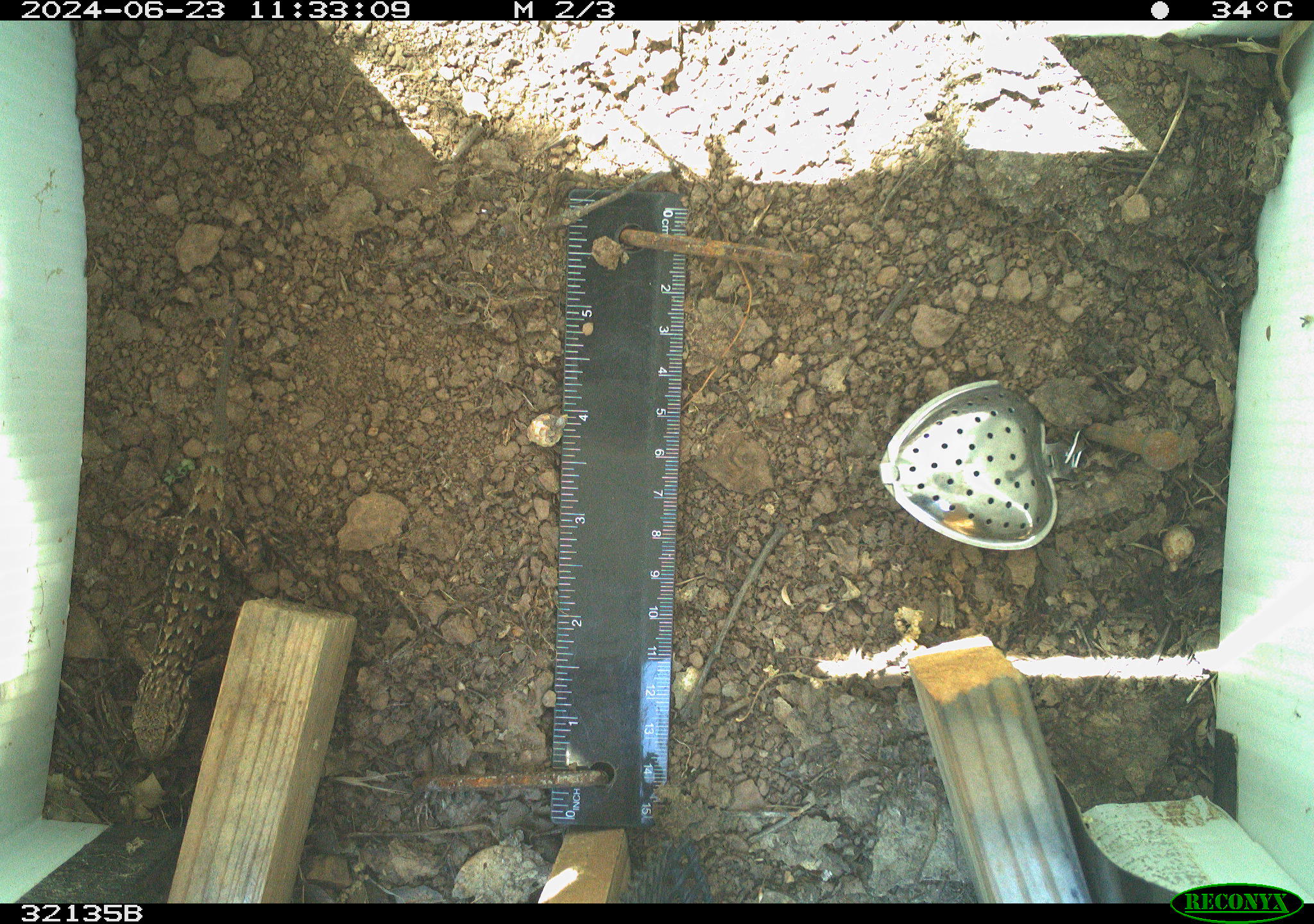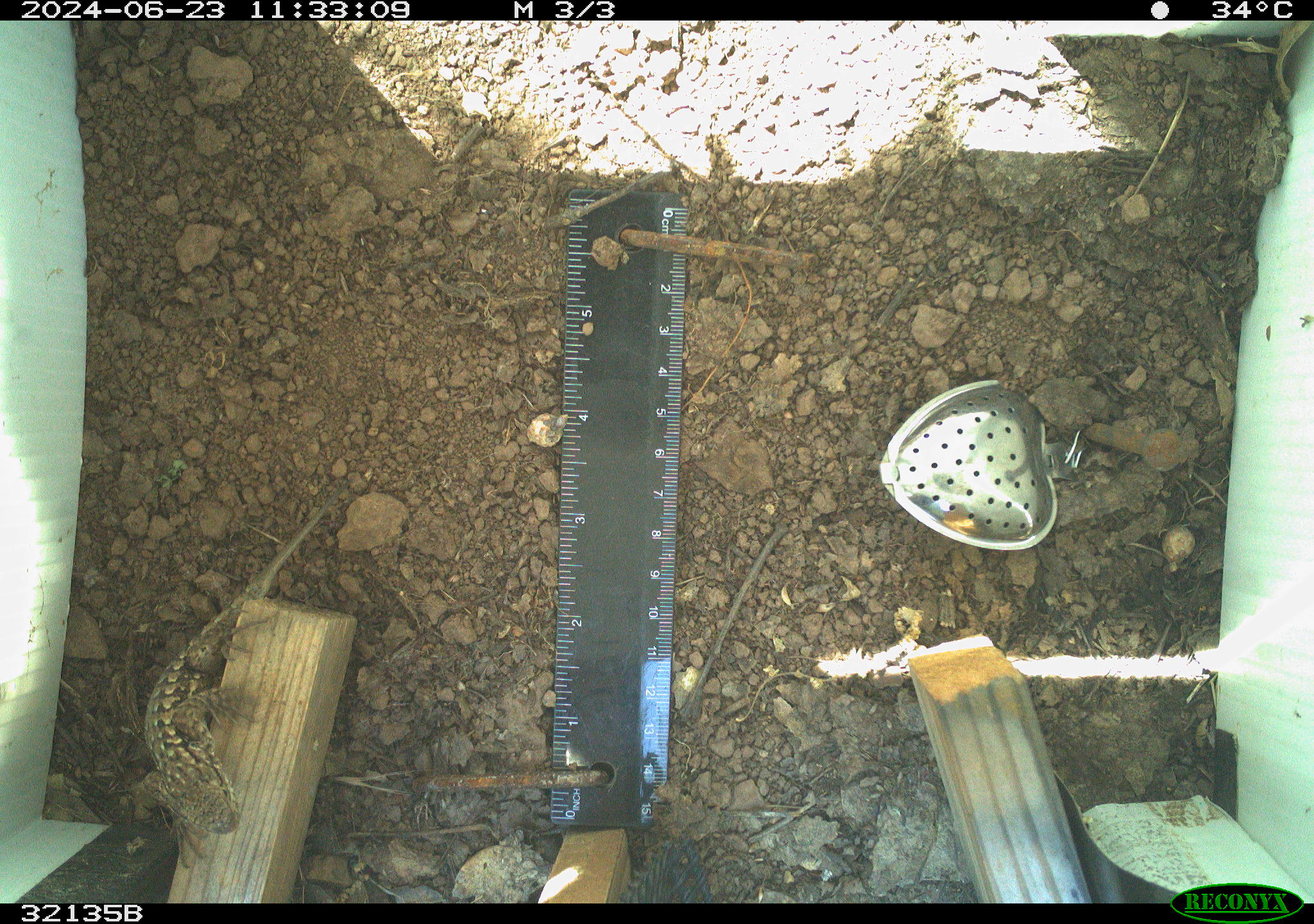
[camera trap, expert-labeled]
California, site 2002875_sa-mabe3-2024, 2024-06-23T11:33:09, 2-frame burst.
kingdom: Animalia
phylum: Chordata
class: Reptilia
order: Squamata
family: Phrynosomatidae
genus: Sceloporus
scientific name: Sceloporus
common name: spiny lizards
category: sceloporus species